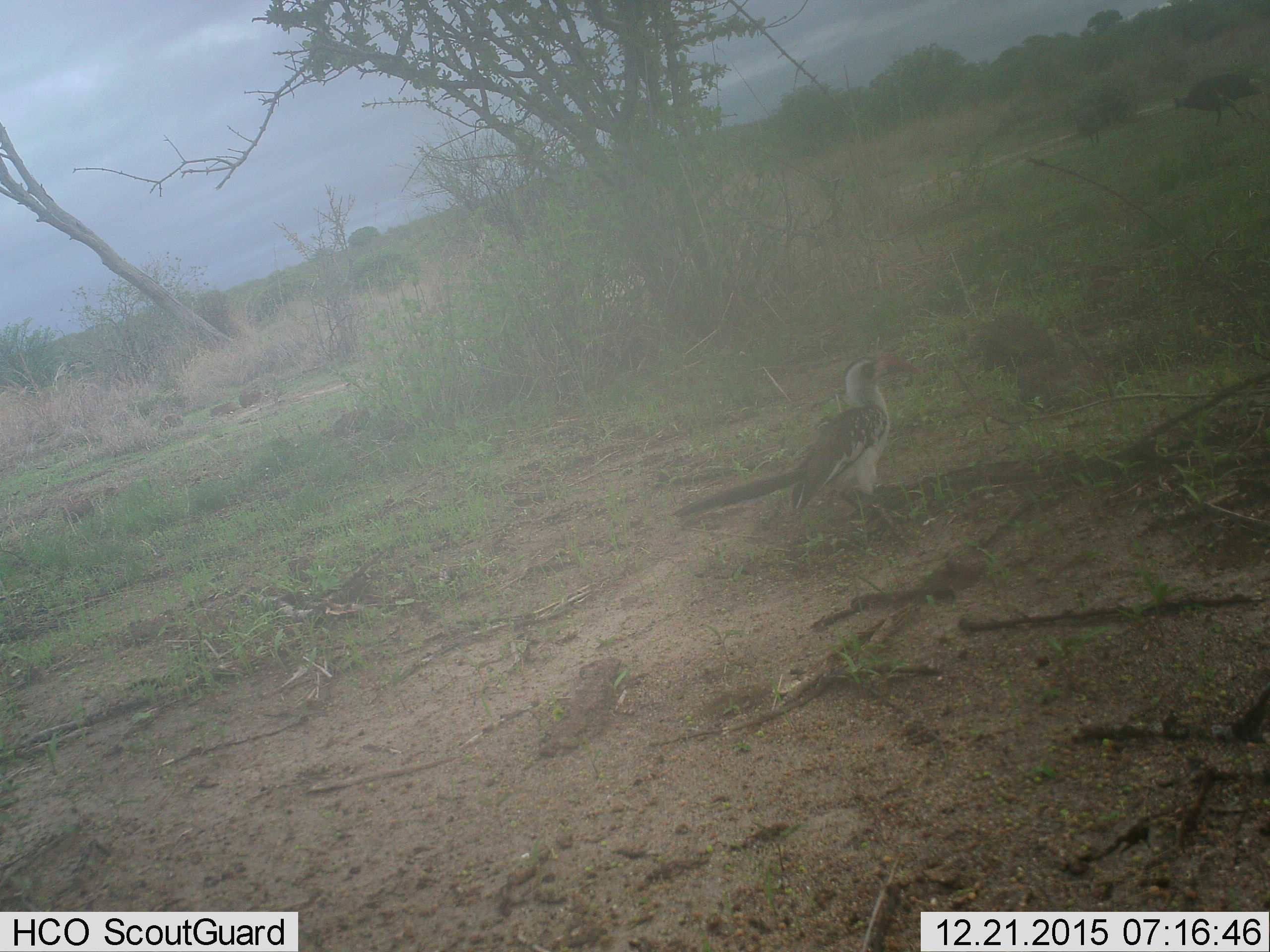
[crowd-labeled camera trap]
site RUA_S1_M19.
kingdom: Animalia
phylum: Chordata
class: Aves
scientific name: Aves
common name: bird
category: birdother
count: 1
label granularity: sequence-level